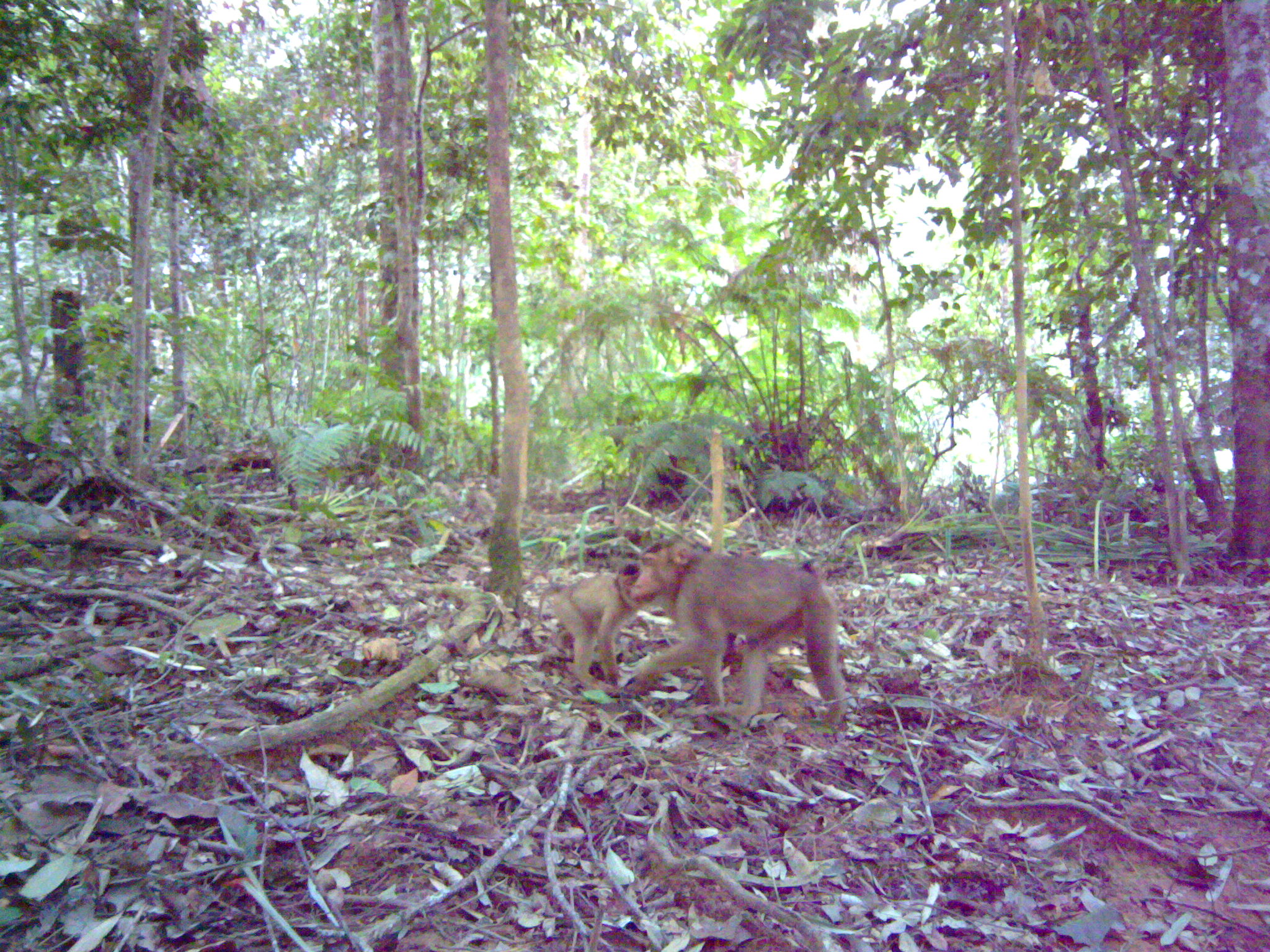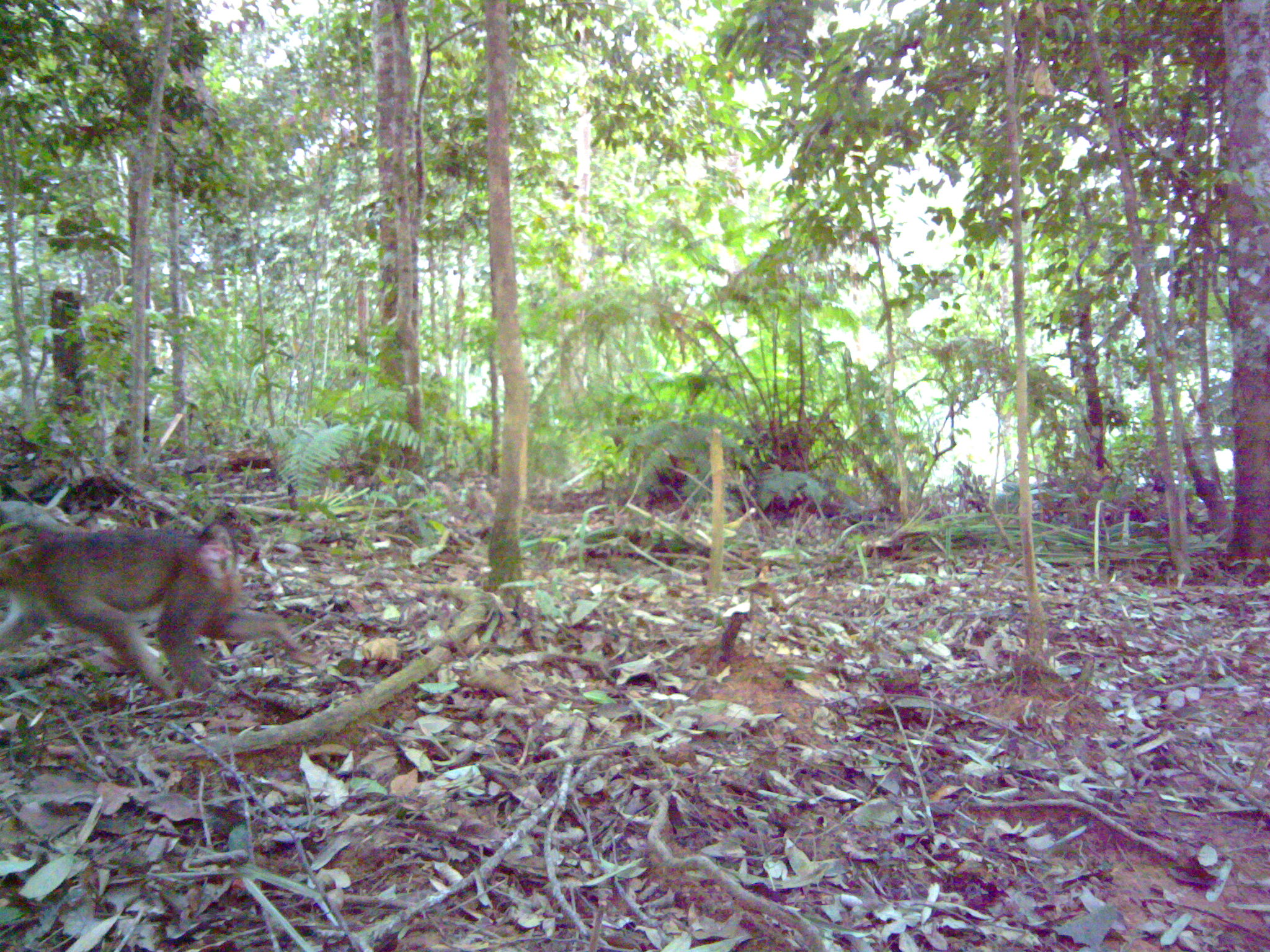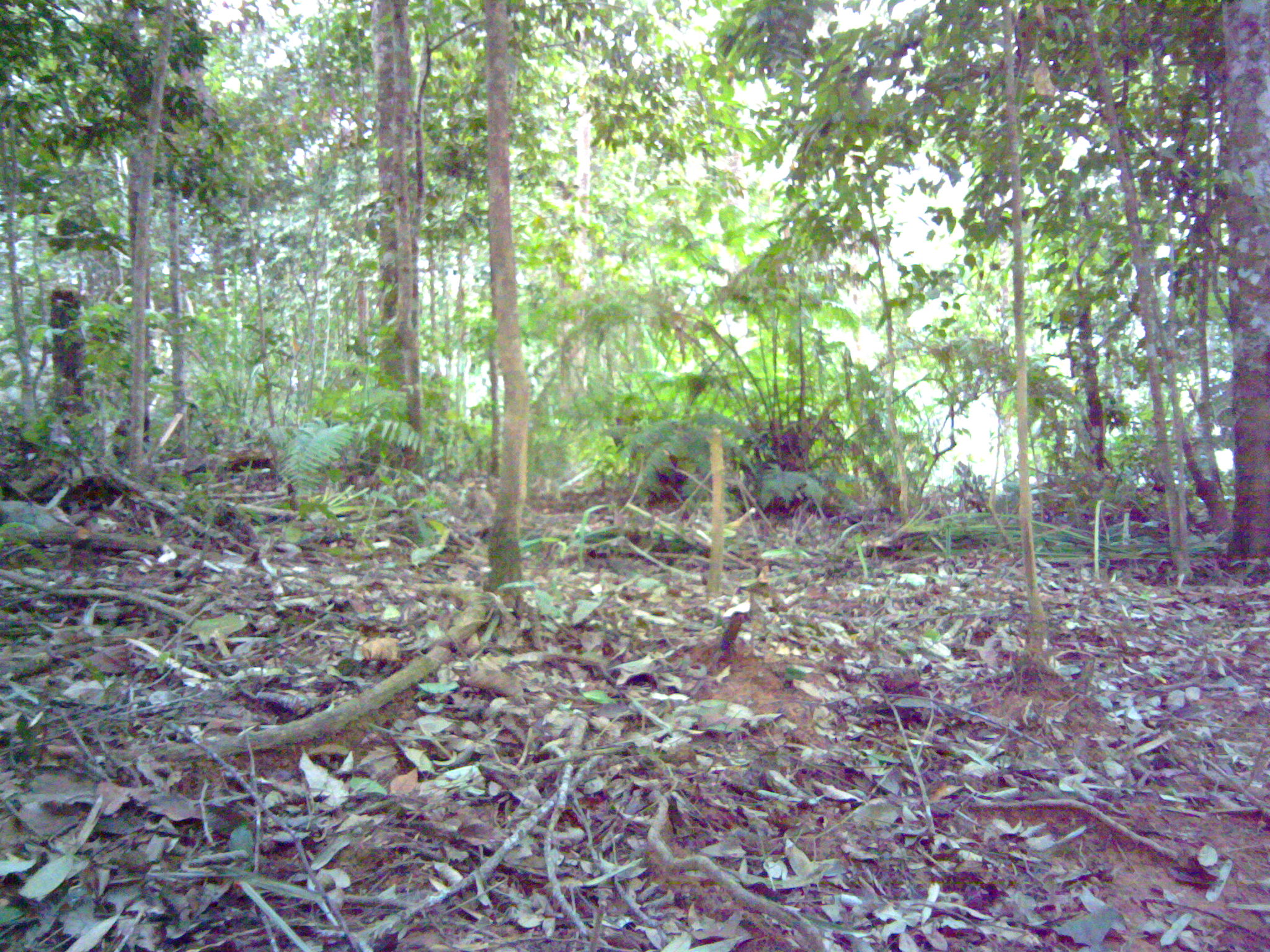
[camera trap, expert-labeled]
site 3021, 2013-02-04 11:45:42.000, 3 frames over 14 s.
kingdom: Animalia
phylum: Chordata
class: Mammalia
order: Primates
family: Cercopithecidae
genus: Macaca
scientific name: Macaca nemestrina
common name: southern pig-tailed macaque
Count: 2.